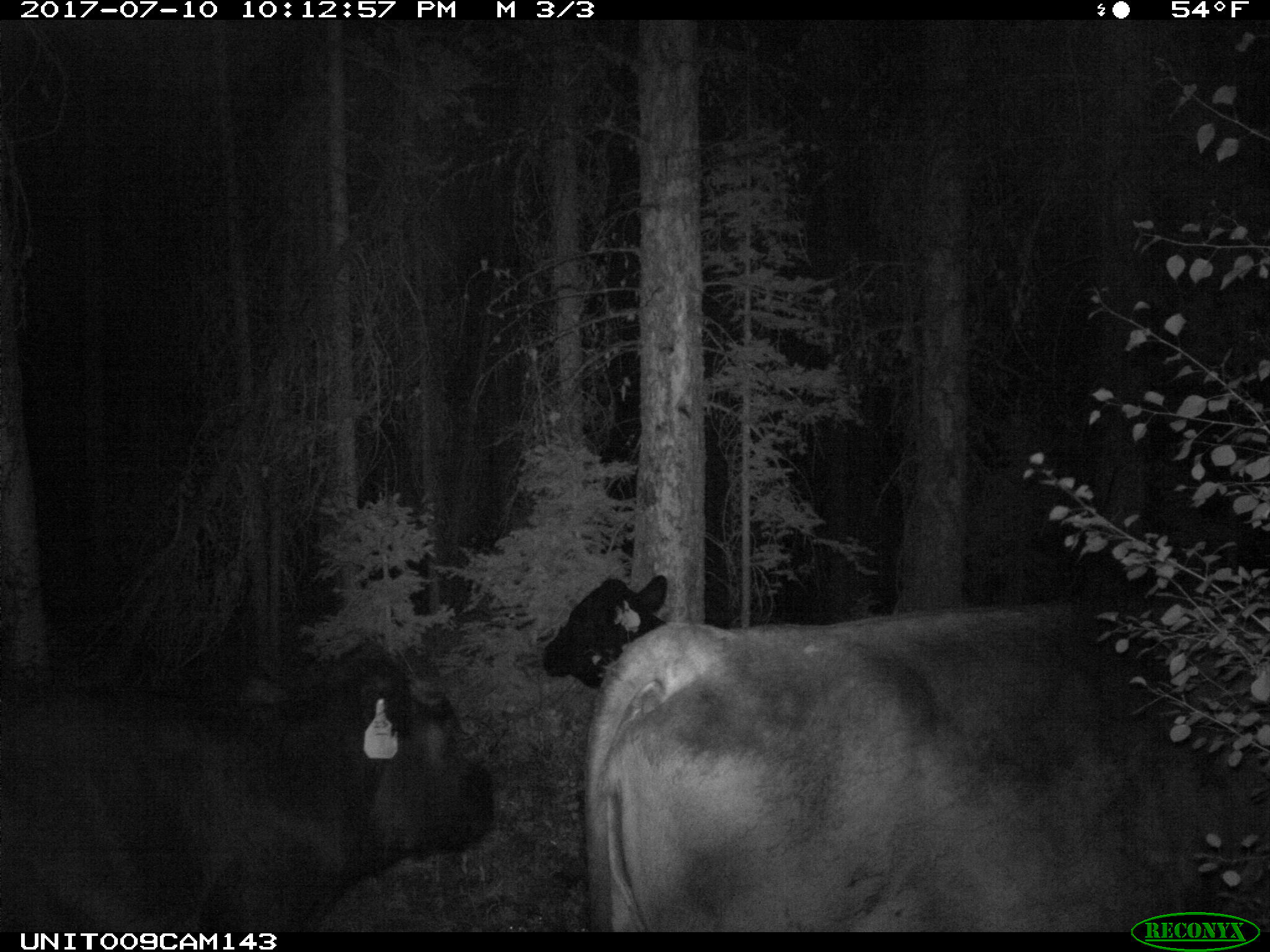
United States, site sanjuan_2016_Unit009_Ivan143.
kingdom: Animalia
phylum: Chordata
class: Mammalia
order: Artiodactyla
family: Bovidae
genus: Bos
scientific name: Bos taurus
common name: domestic cow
Bos taurus (domestic cow).